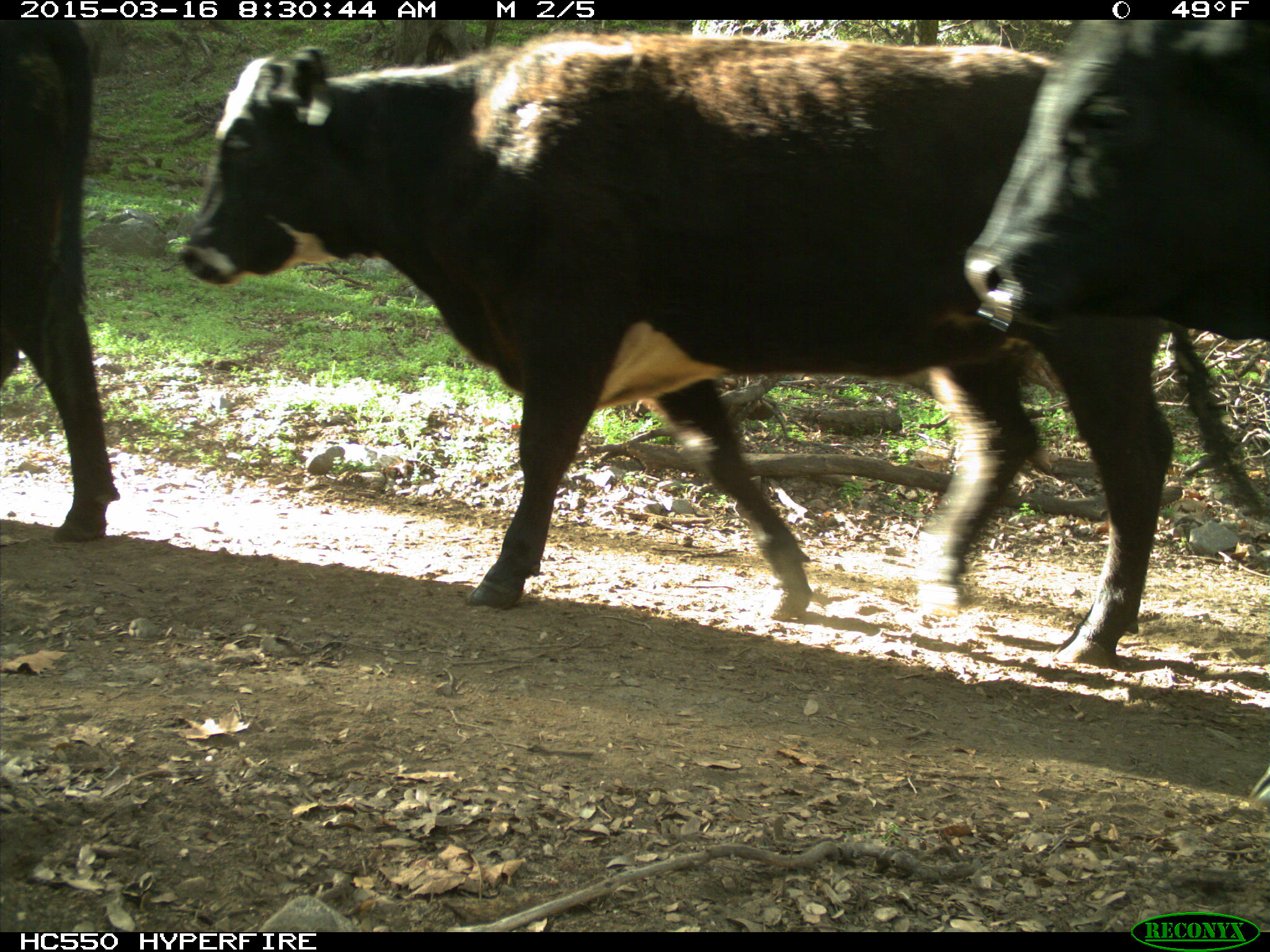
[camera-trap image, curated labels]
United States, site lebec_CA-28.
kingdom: Animalia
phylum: Chordata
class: Mammalia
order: Artiodactyla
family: Bovidae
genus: Bos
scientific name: Bos taurus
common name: domestic cow